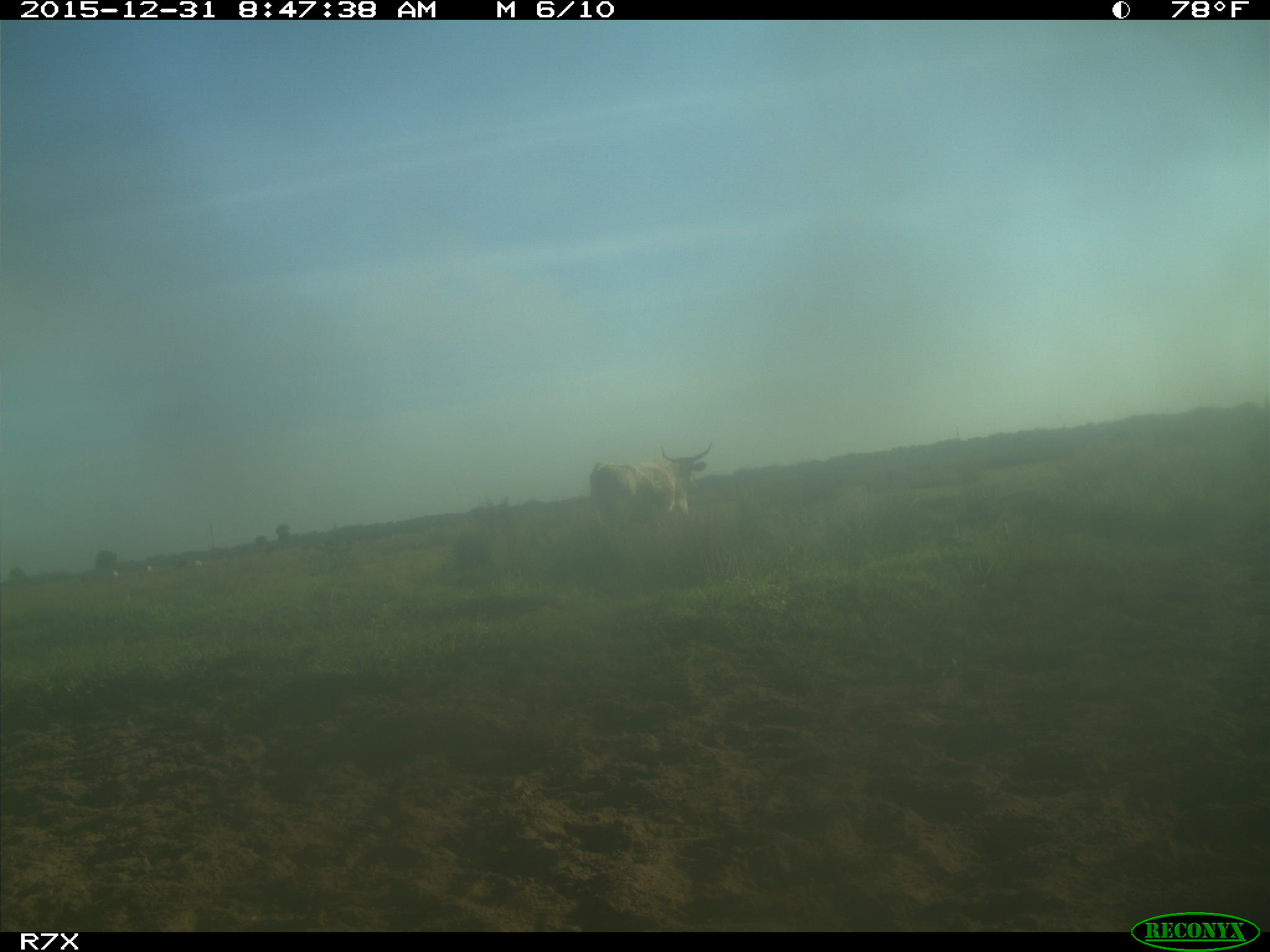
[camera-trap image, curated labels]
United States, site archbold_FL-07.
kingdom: Animalia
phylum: Chordata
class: Mammalia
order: Artiodactyla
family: Bovidae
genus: Bos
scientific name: Bos taurus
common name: domestic cow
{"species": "Bos taurus (domestic cow)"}